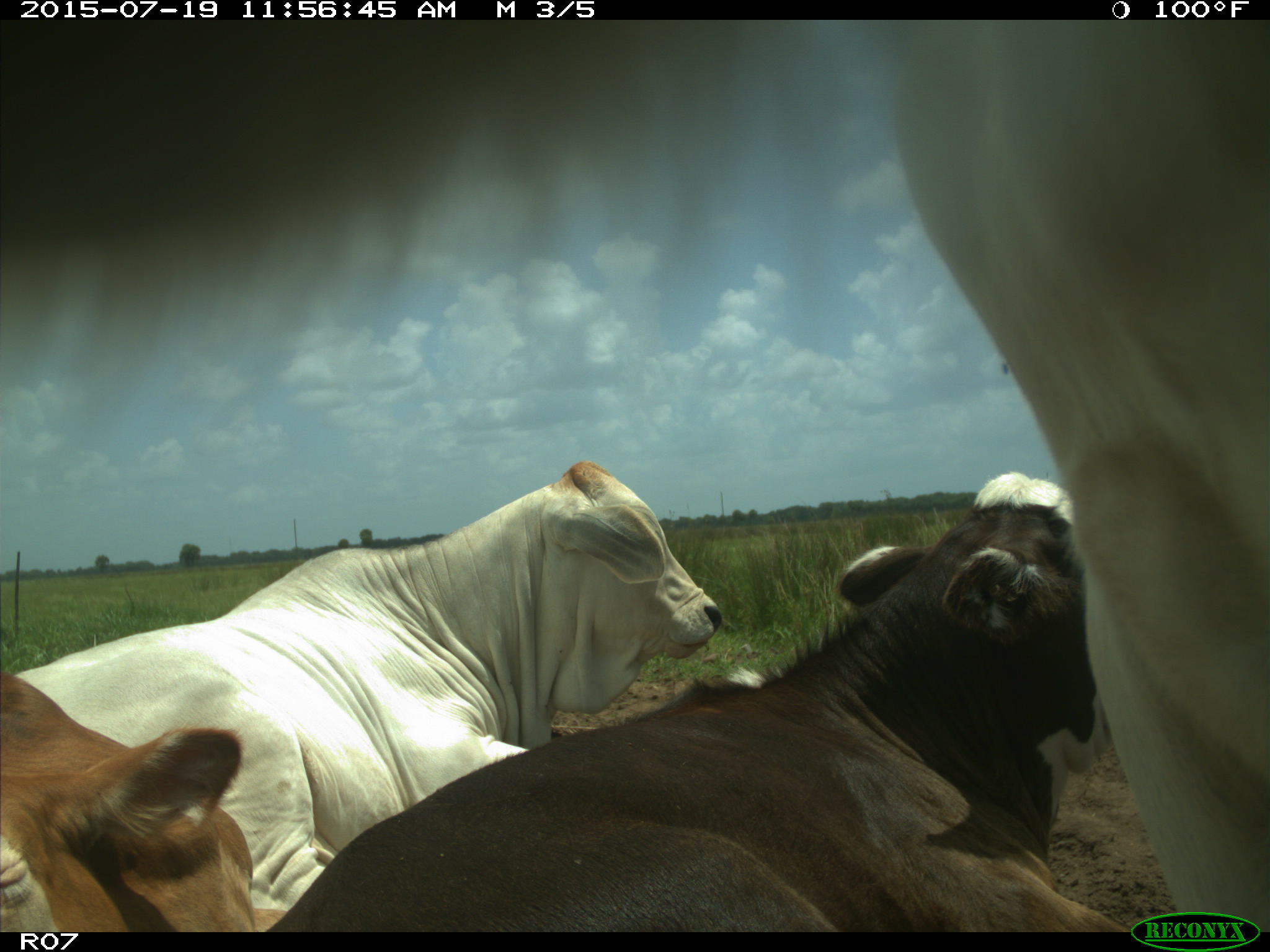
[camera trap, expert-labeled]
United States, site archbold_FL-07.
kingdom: Animalia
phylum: Chordata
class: Mammalia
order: Artiodactyla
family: Bovidae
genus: Bos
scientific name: Bos taurus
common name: domestic cow